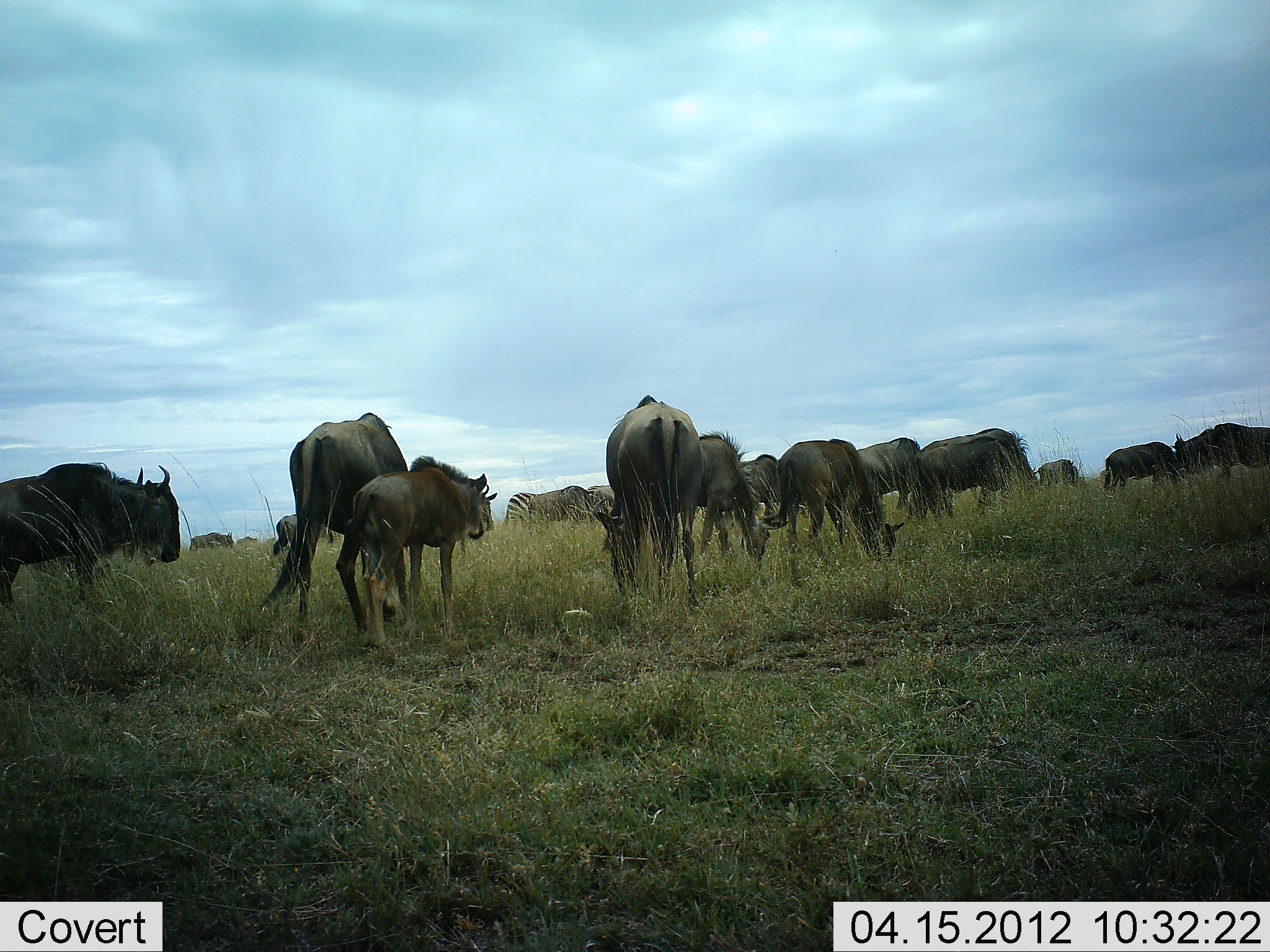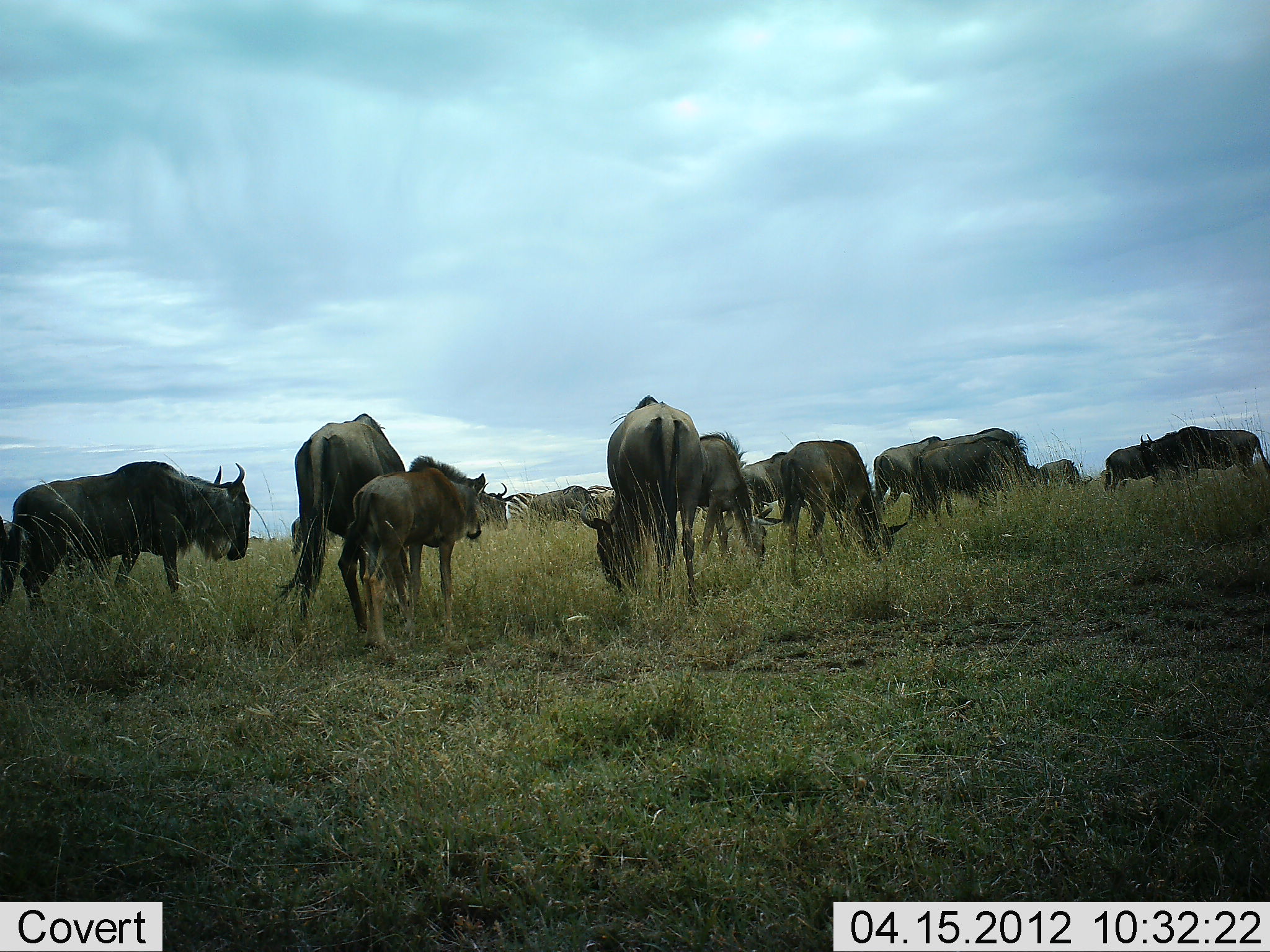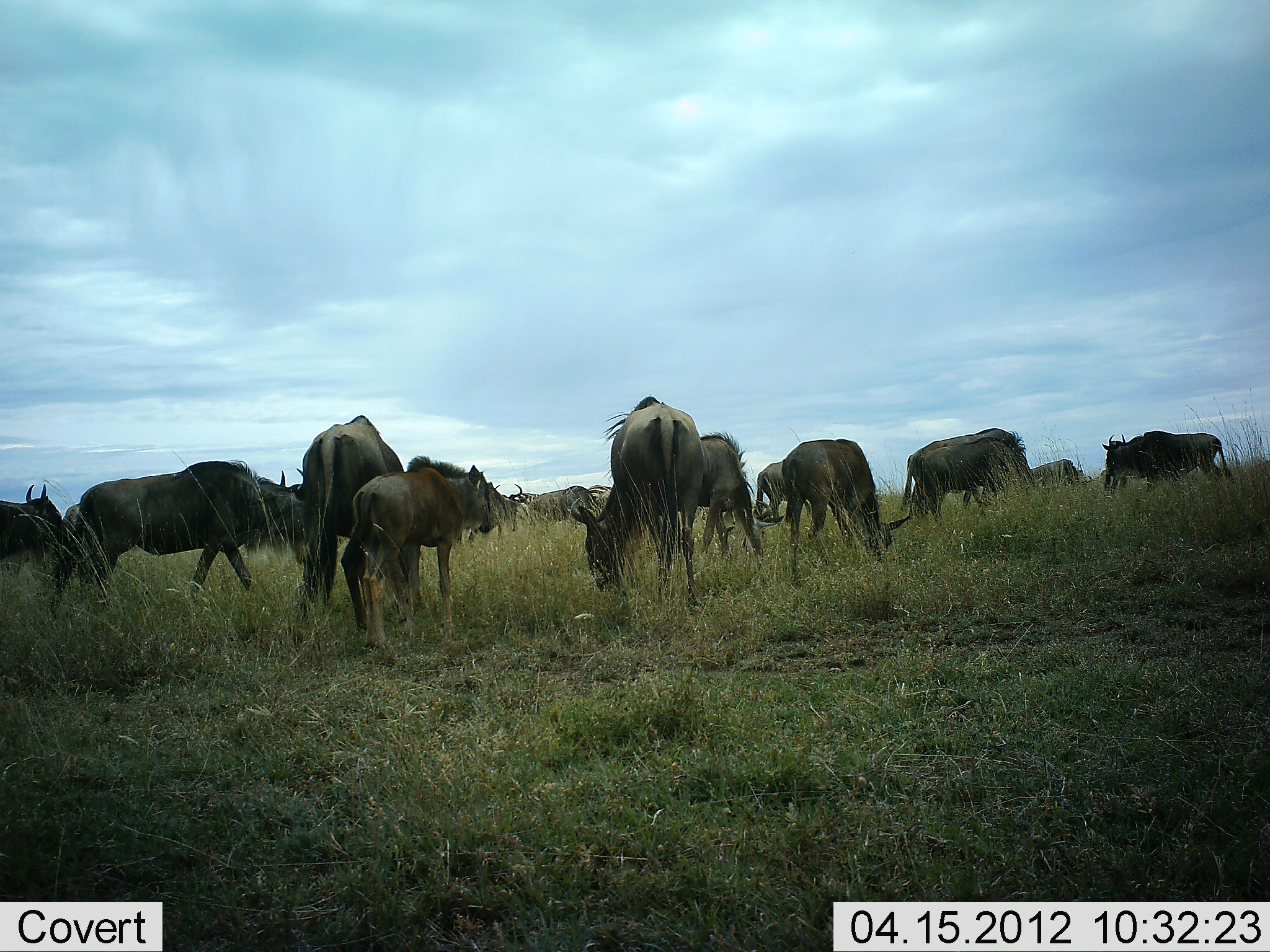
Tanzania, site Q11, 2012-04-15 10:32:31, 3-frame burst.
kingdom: Animalia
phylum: Chordata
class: Mammalia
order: Artiodactyla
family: Bovidae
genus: Connochaetes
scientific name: Connochaetes taurinus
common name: blue wildebeest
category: wildebeest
Wildebeest (blue wildebeest) (Connochaetes taurinus), count 11-50. Behavior (volunteer vote fractions): standing 62%, resting 5%, moving 71%, interacting 10%. Young present (vote fraction): 67%. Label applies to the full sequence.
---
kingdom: Animalia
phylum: Chordata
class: Mammalia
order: Perissodactyla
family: Equidae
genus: Equus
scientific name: Equus quagga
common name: plains zebra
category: zebra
Zebra (plains zebra) (Equus quagga), count 2. Behavior (volunteer vote fractions): standing 73%, resting 0%, moving 7%, interacting 7%. Young present (vote fraction): 0%. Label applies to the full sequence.